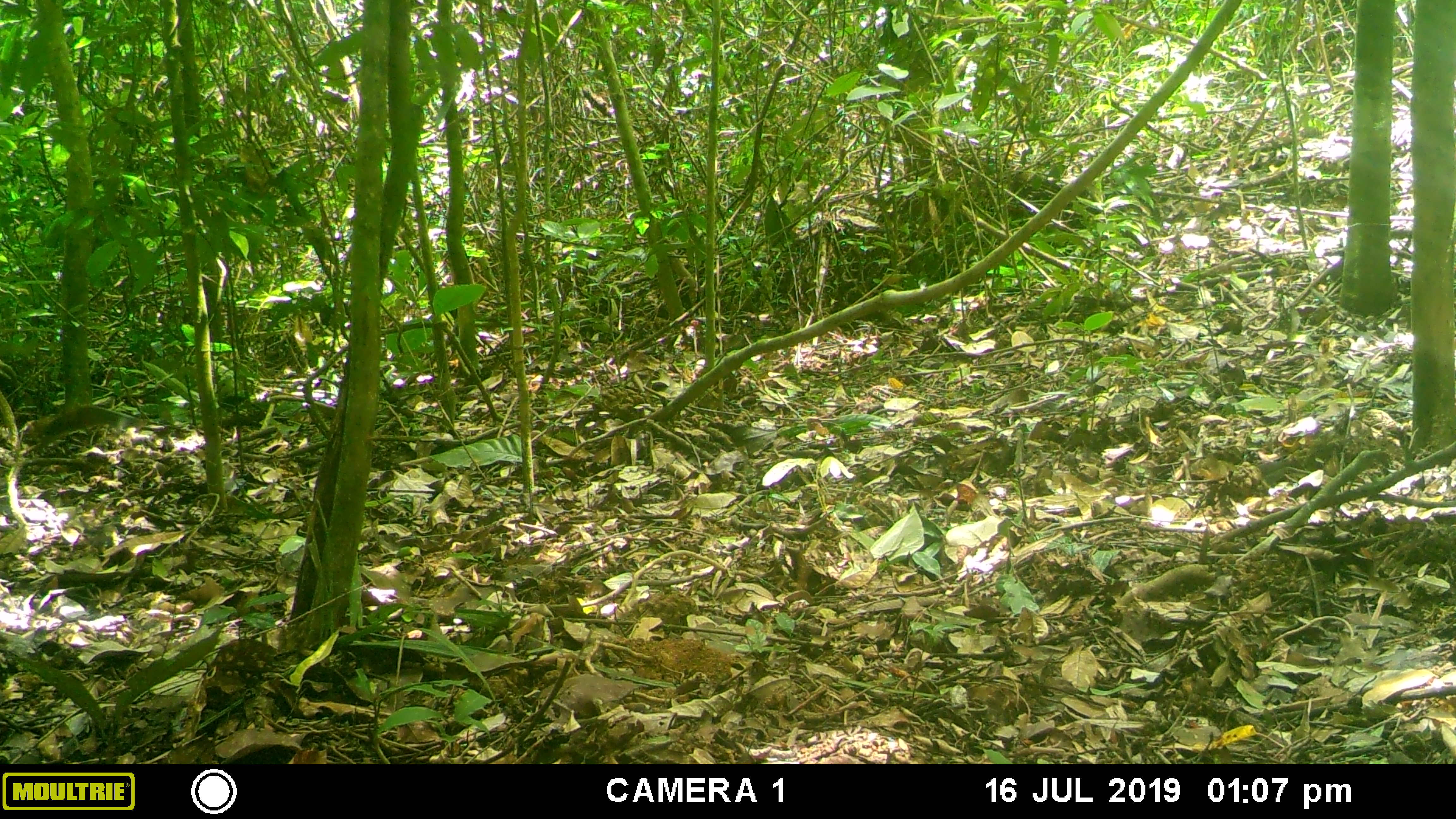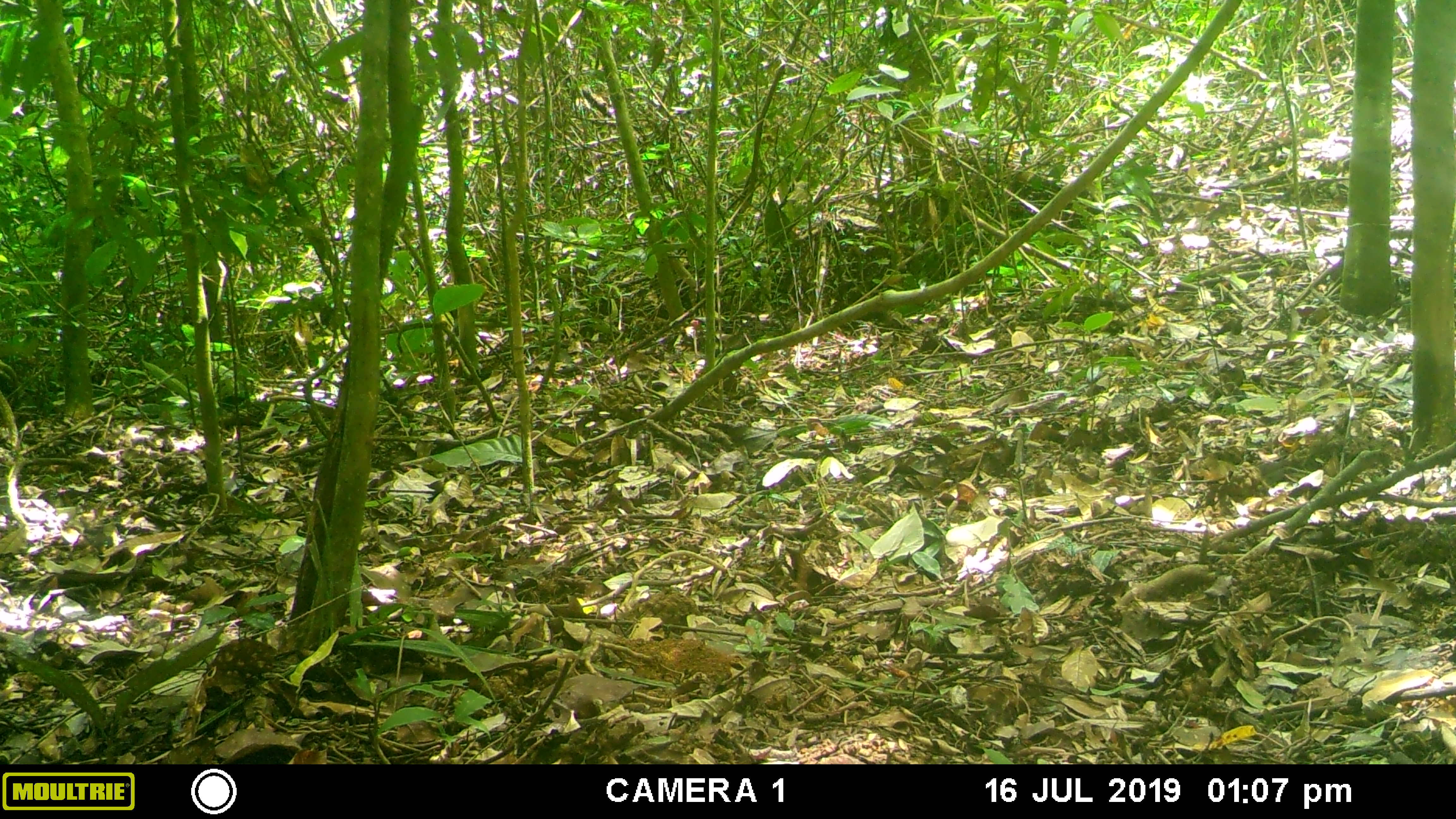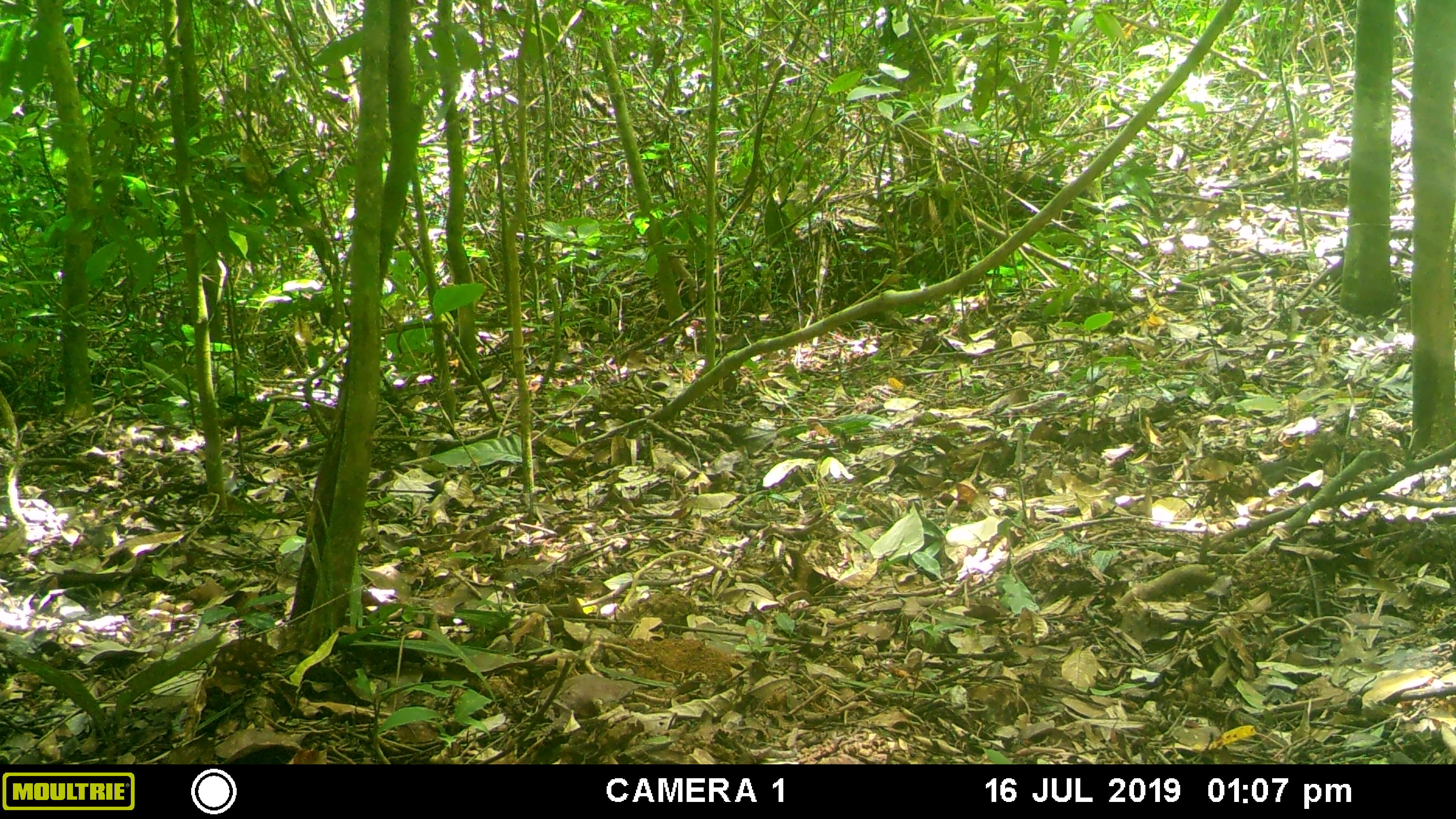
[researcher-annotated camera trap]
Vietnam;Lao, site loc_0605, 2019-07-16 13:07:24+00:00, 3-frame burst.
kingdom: Animalia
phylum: Chordata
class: Aves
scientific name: Aves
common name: bird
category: unidentified bird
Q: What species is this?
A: Unidentified bird (bird) (Aves).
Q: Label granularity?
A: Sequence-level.